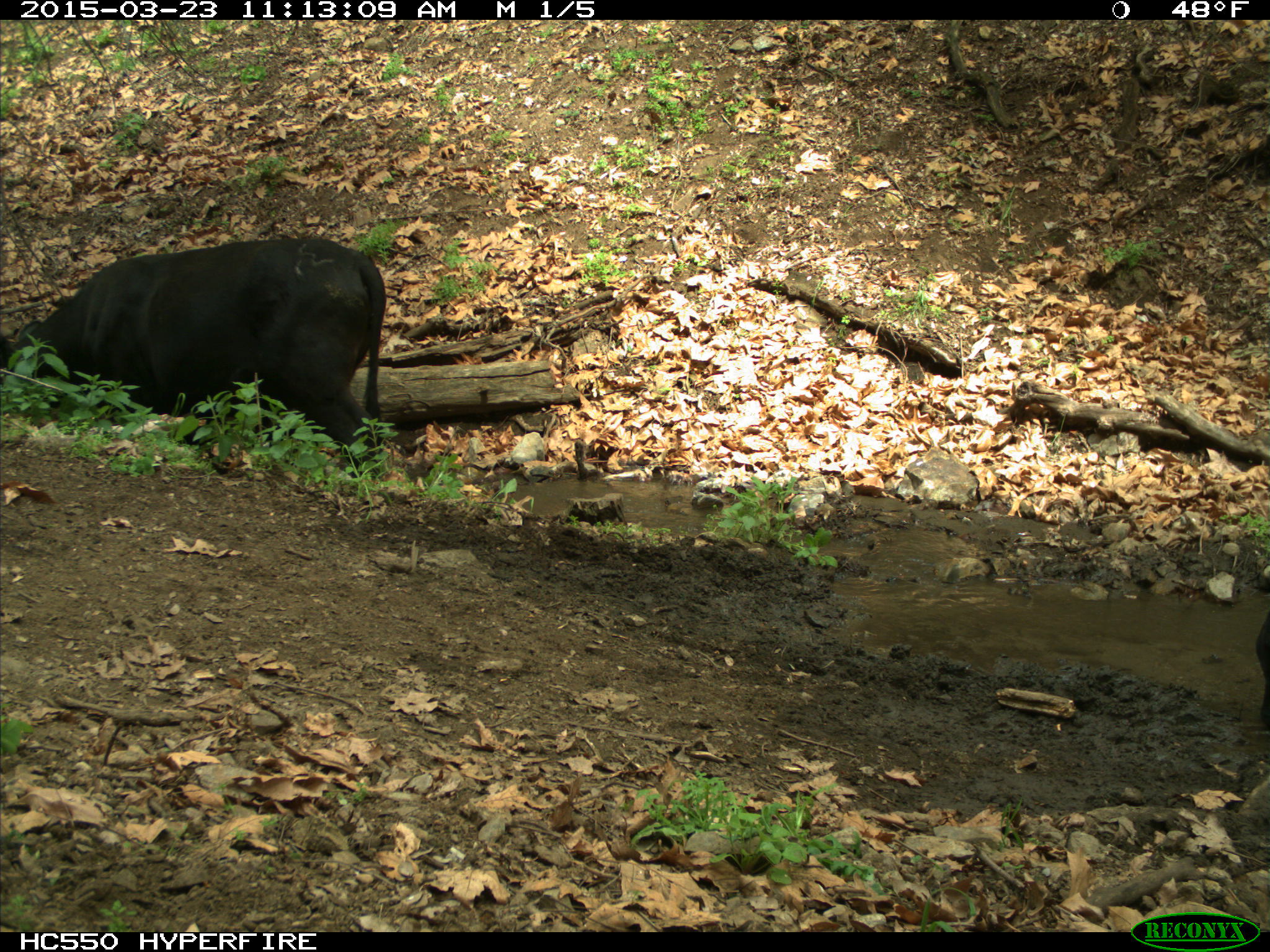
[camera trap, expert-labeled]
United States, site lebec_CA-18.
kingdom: Animalia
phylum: Chordata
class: Mammalia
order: Artiodactyla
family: Bovidae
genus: Bos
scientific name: Bos taurus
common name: domestic cow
Bos taurus (domestic cow).